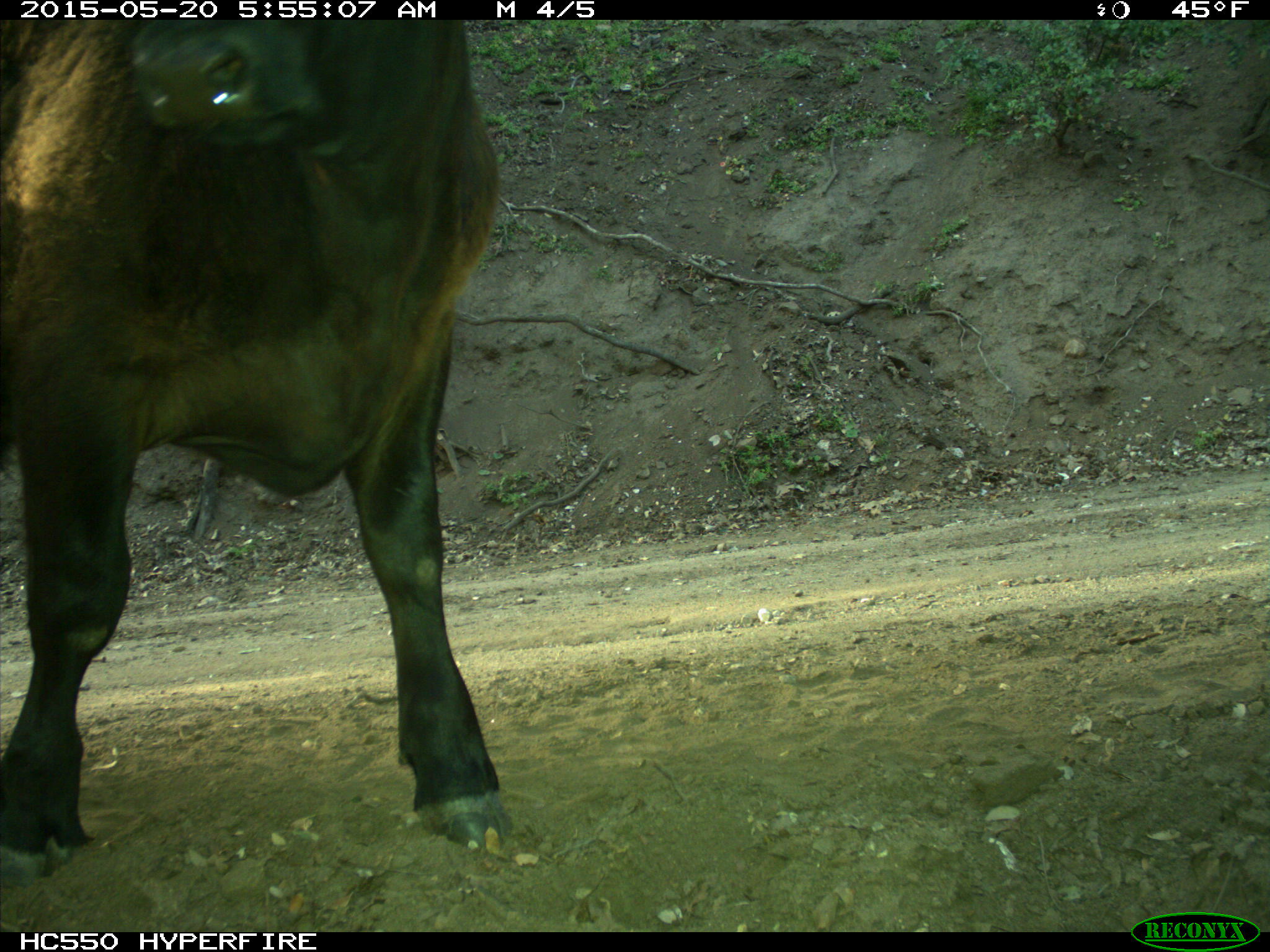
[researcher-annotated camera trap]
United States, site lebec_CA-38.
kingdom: Animalia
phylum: Chordata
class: Mammalia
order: Artiodactyla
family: Bovidae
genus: Bos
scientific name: Bos taurus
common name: domestic cow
Bos taurus (domestic cow).